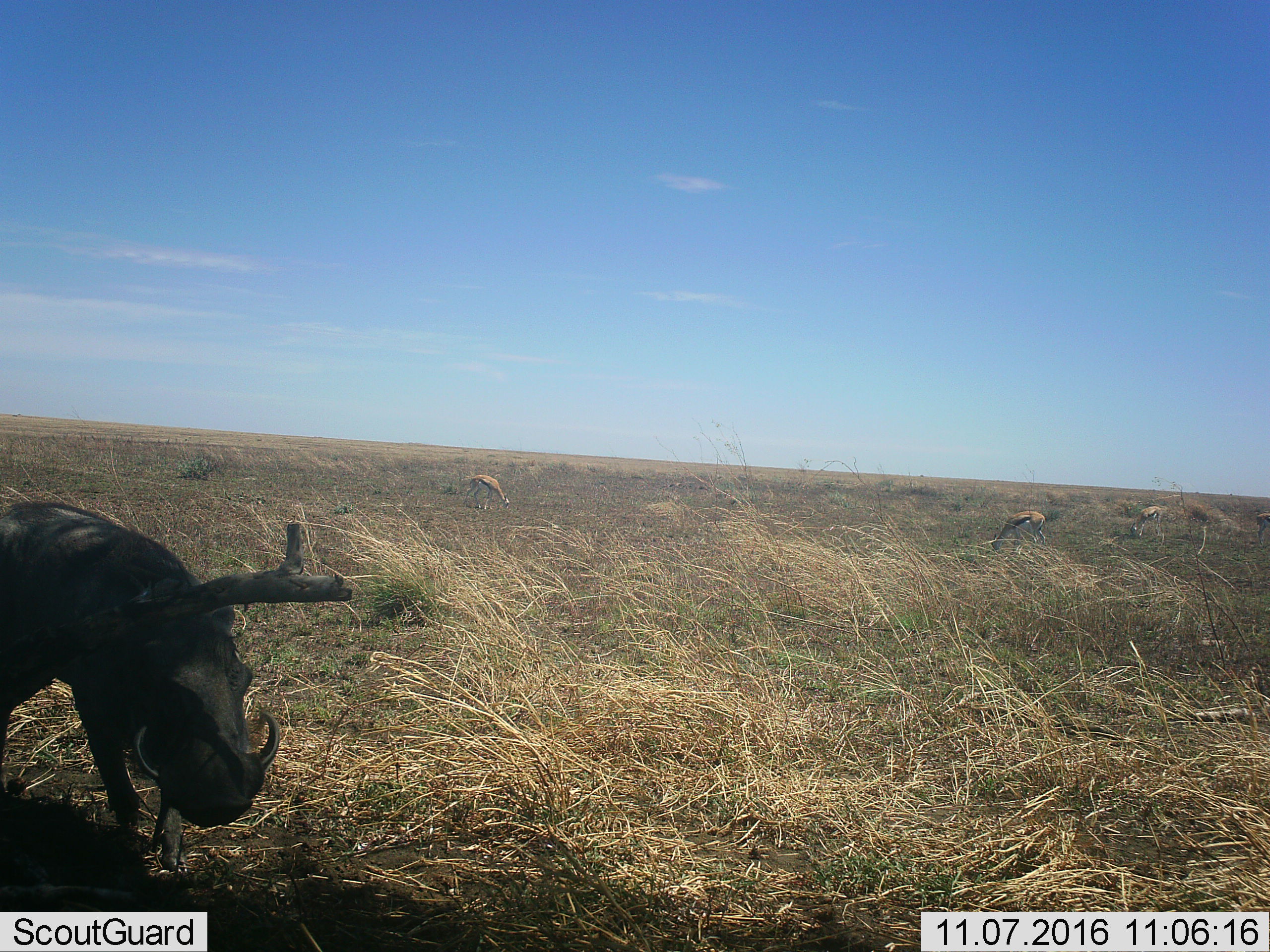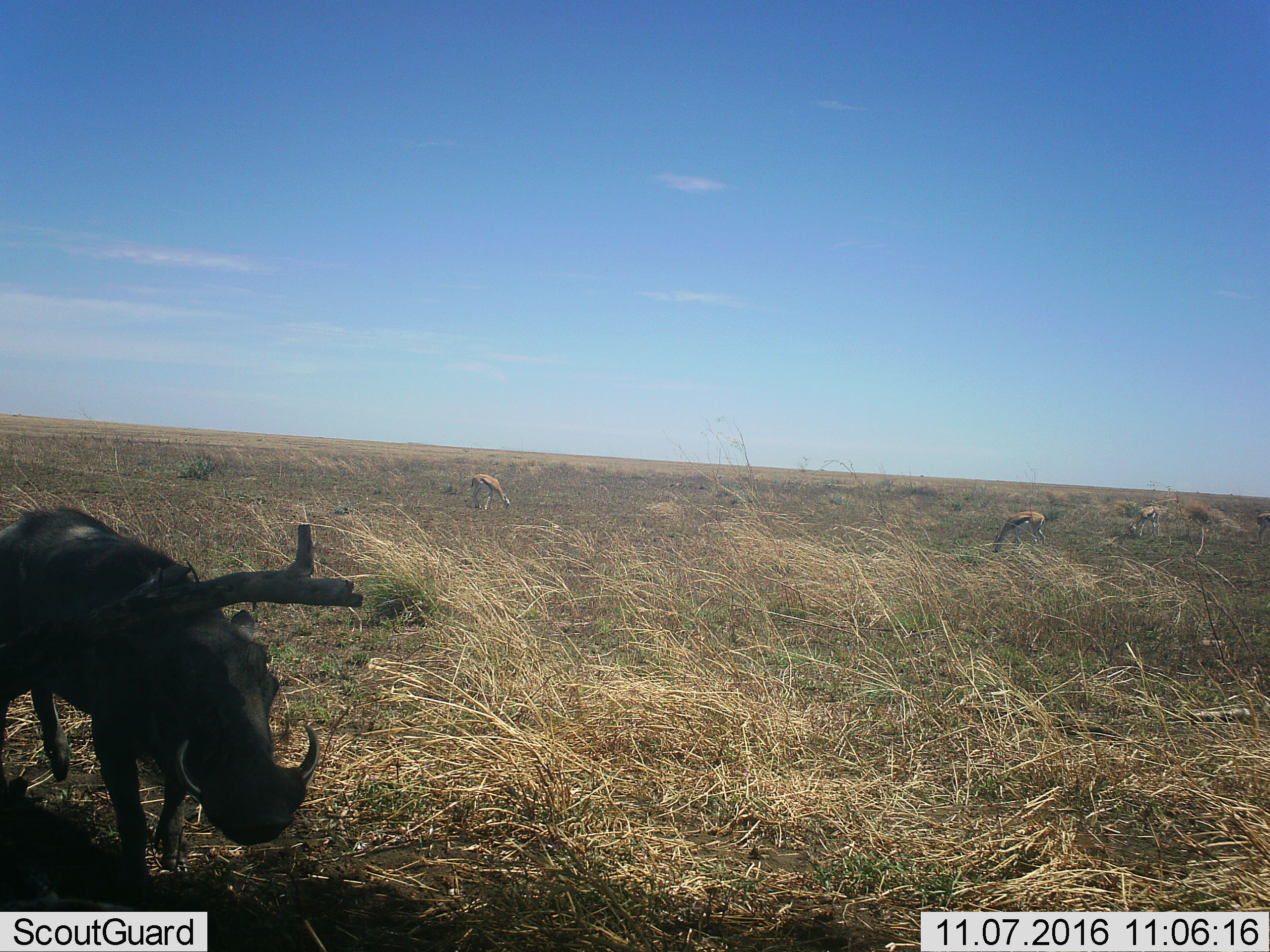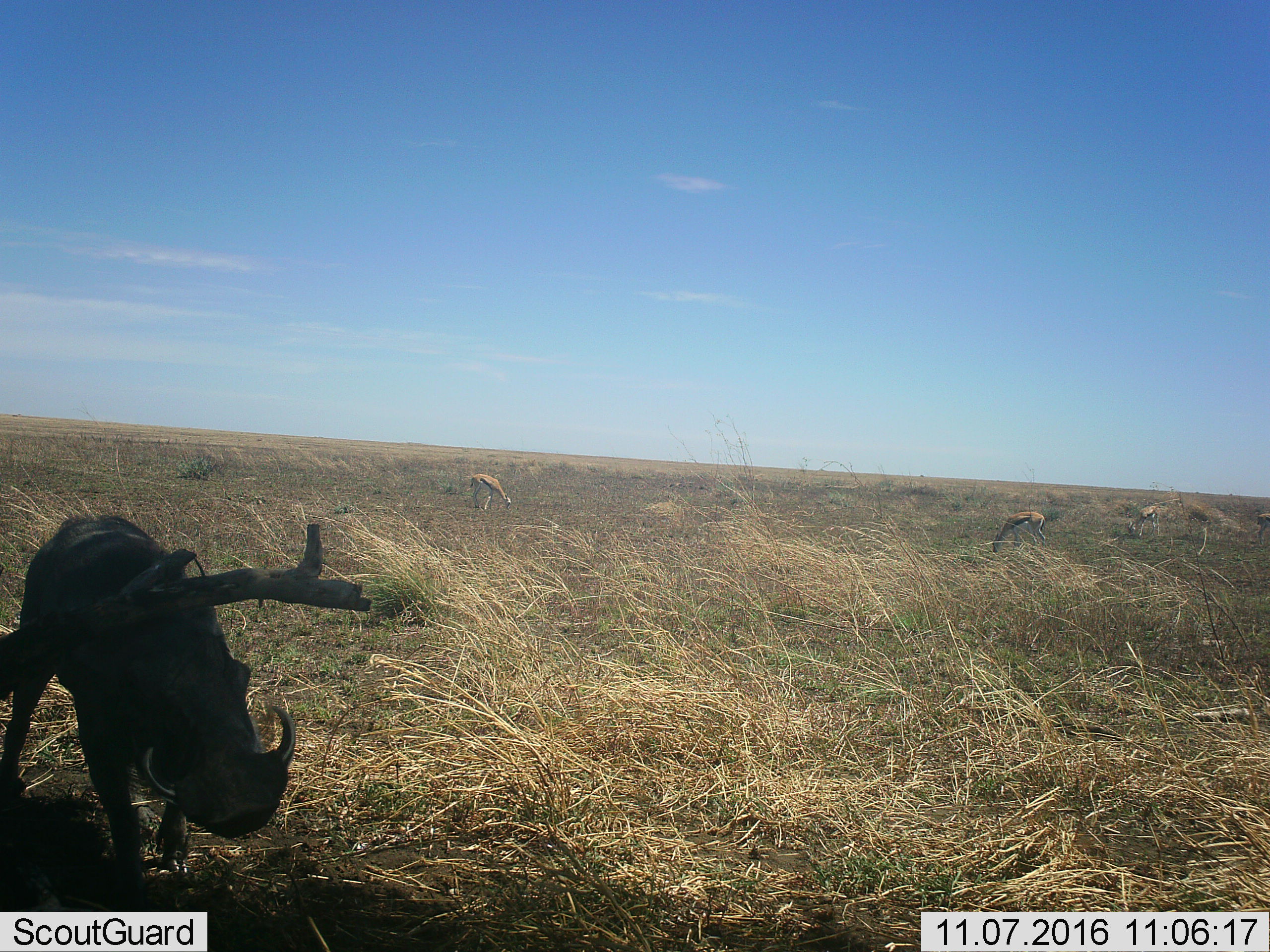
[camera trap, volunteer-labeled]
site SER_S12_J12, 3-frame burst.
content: unidentified animal